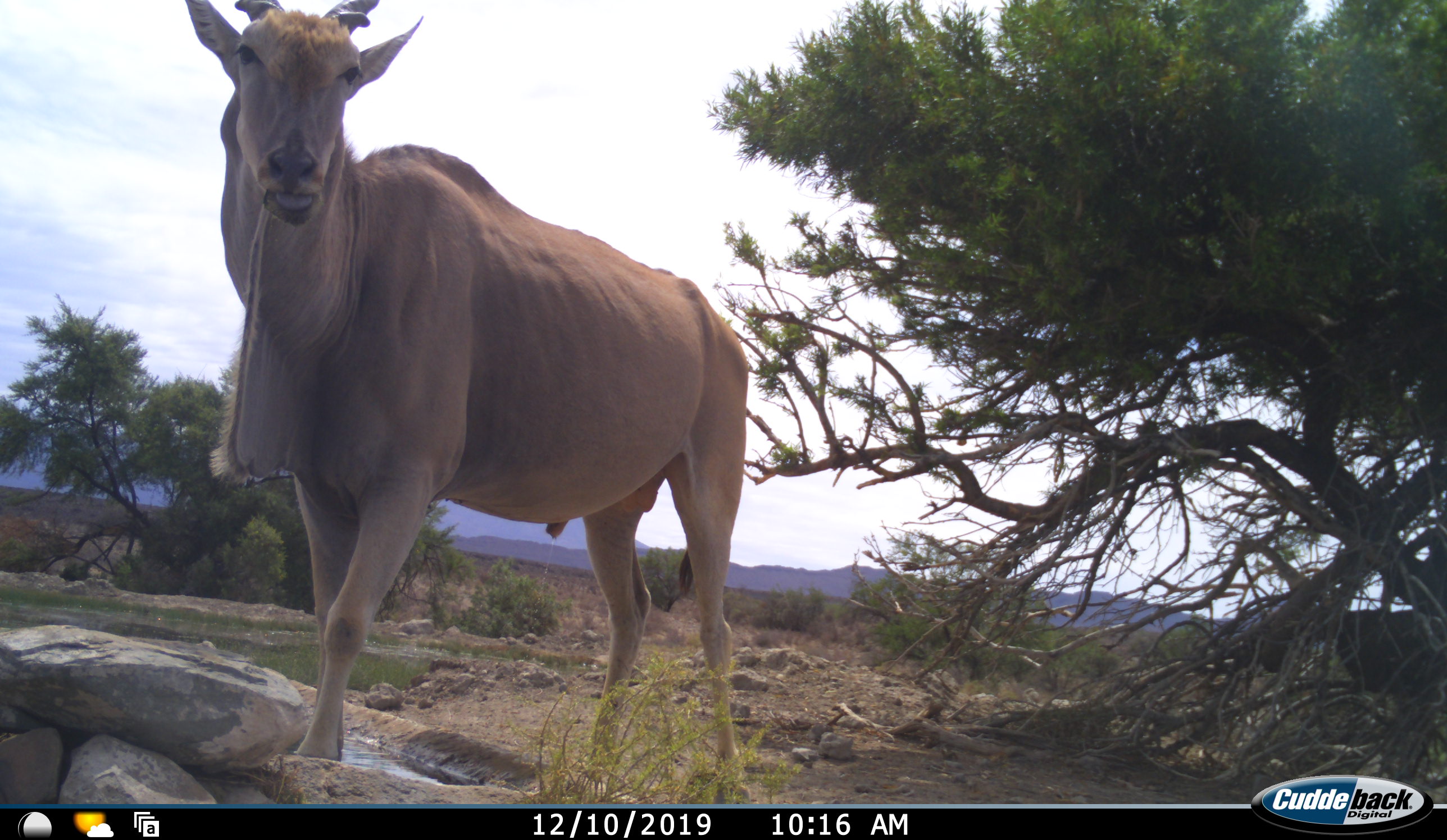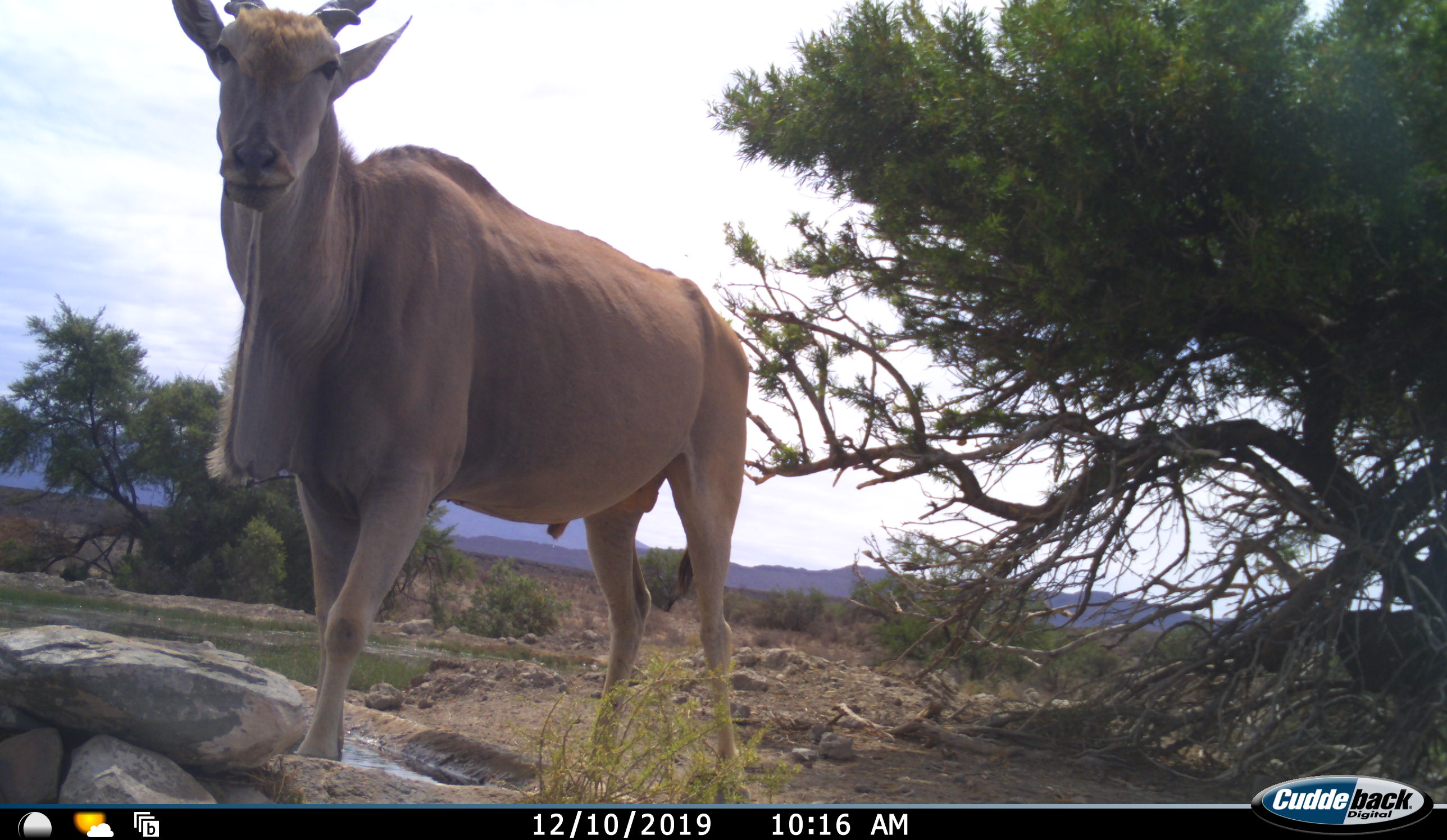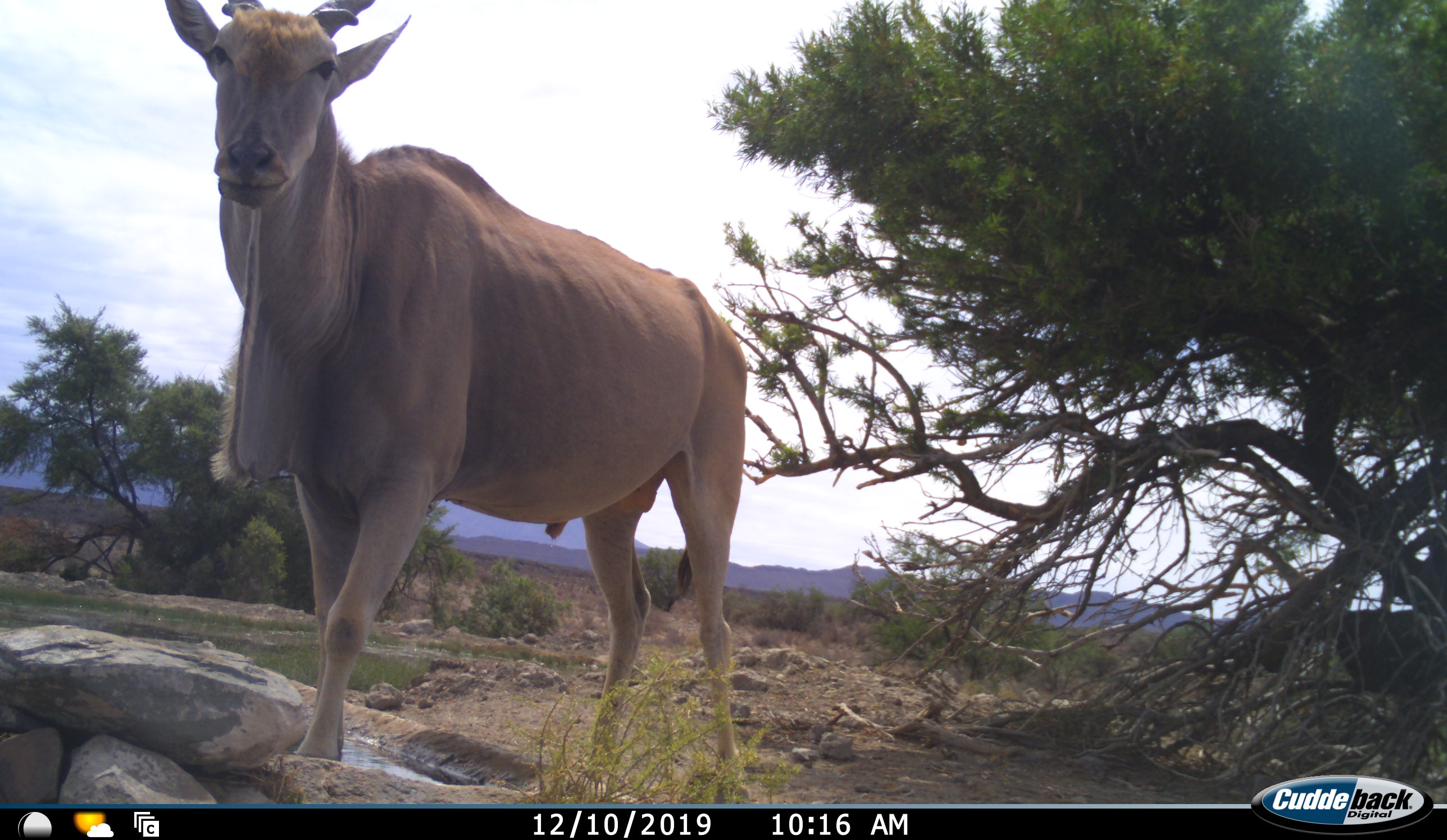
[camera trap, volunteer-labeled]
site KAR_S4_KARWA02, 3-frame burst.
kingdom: Animalia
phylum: Chordata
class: Mammalia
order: Artiodactyla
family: Bovidae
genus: Tragelaphus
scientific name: Tragelaphus oryx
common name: eland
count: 1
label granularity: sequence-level